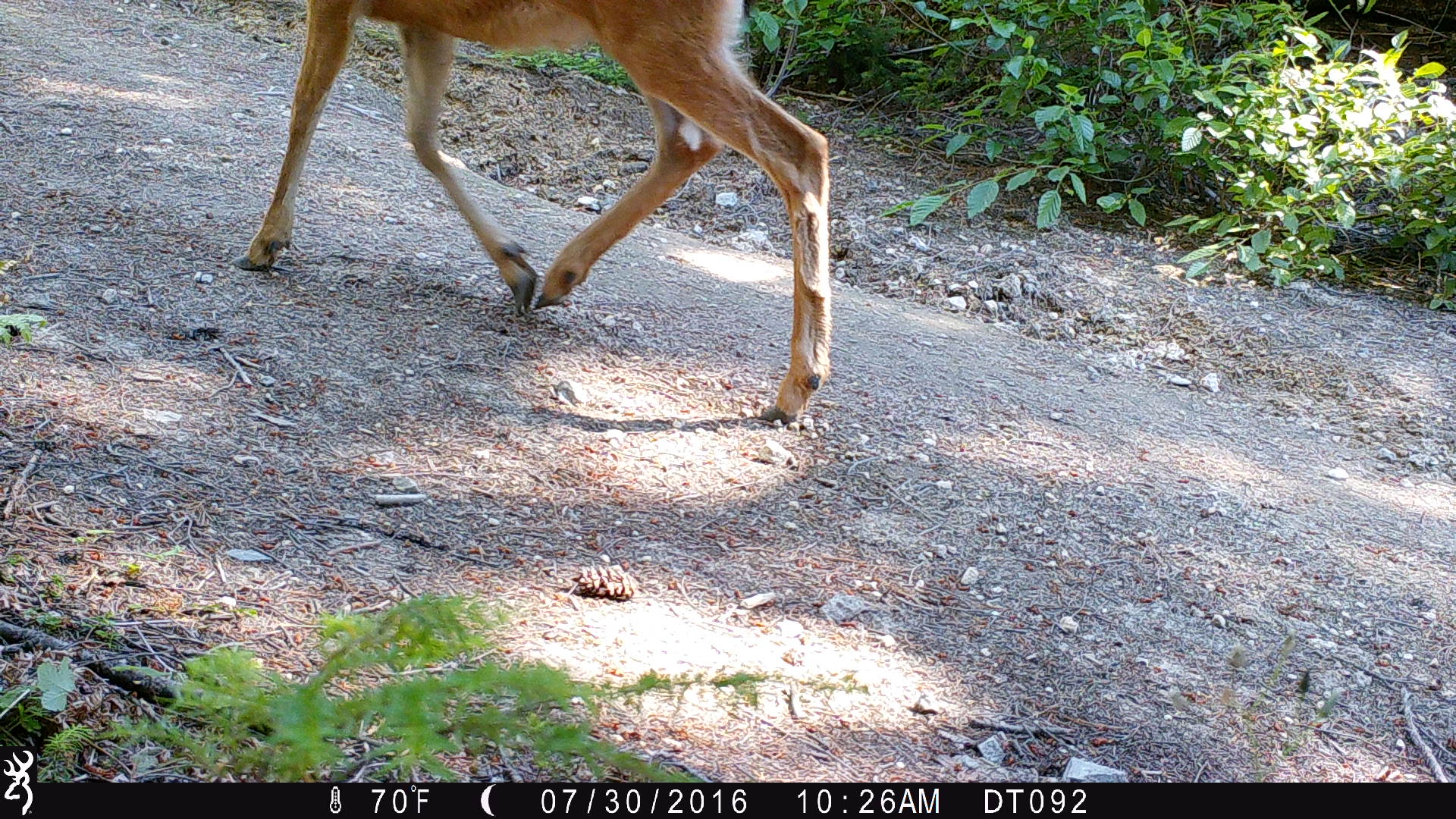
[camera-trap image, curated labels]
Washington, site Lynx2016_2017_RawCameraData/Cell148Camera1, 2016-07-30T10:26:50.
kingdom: Animalia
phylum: Chordata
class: Mammalia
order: Artiodactyla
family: Cervidae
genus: Odocoileus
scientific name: Odocoileus hemionus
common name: mule deer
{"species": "Odocoileus hemionus (mule deer)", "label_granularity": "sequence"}